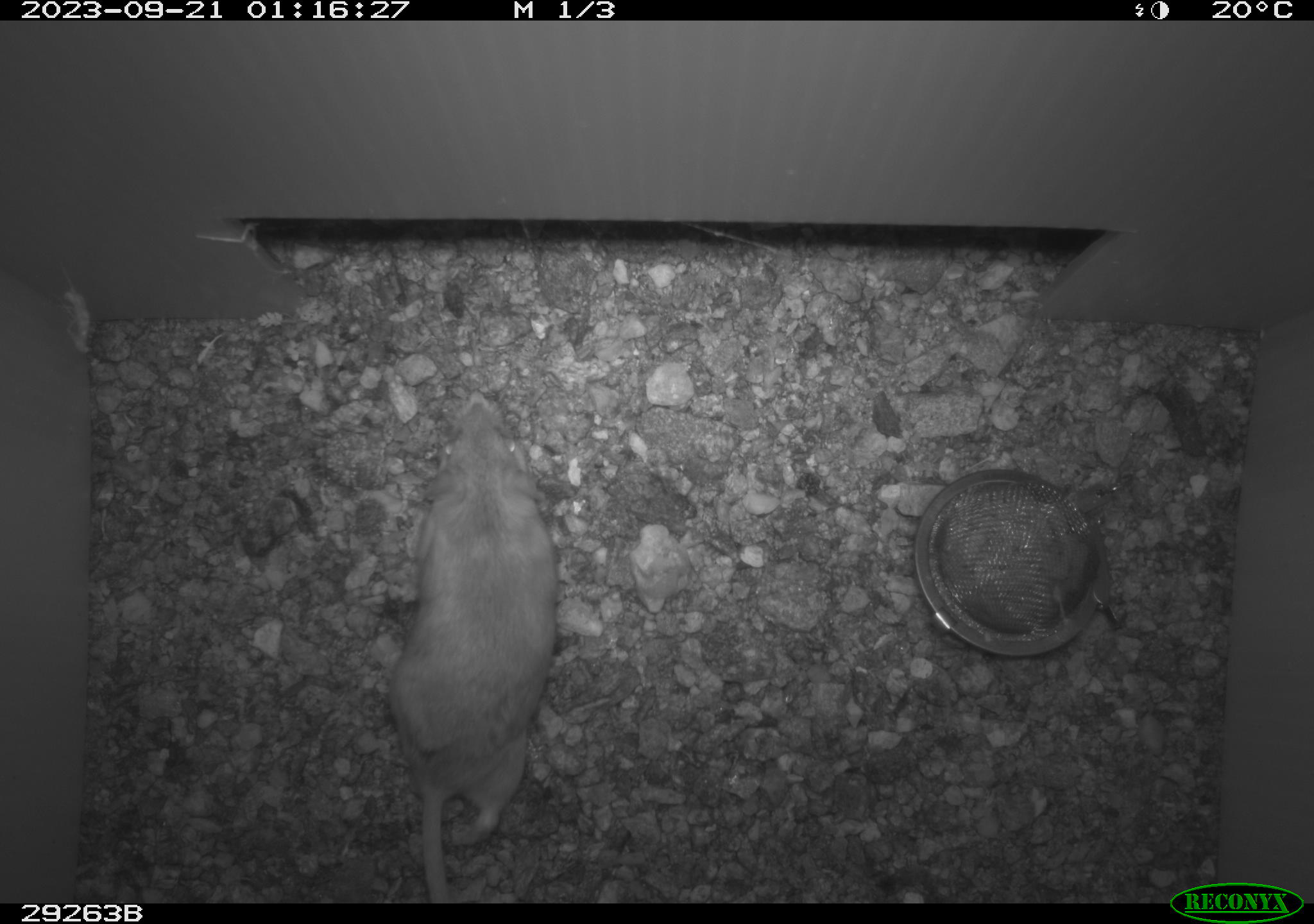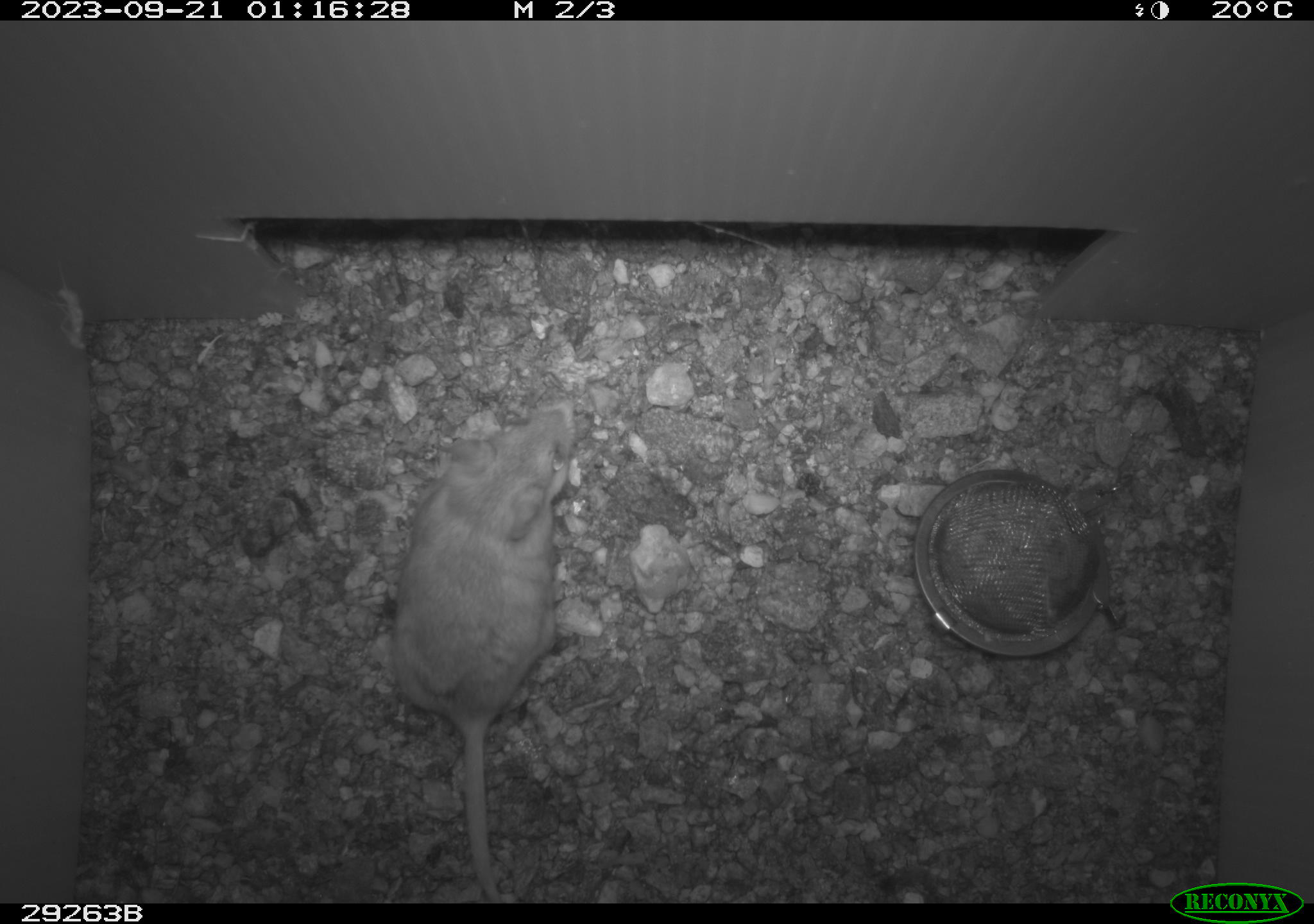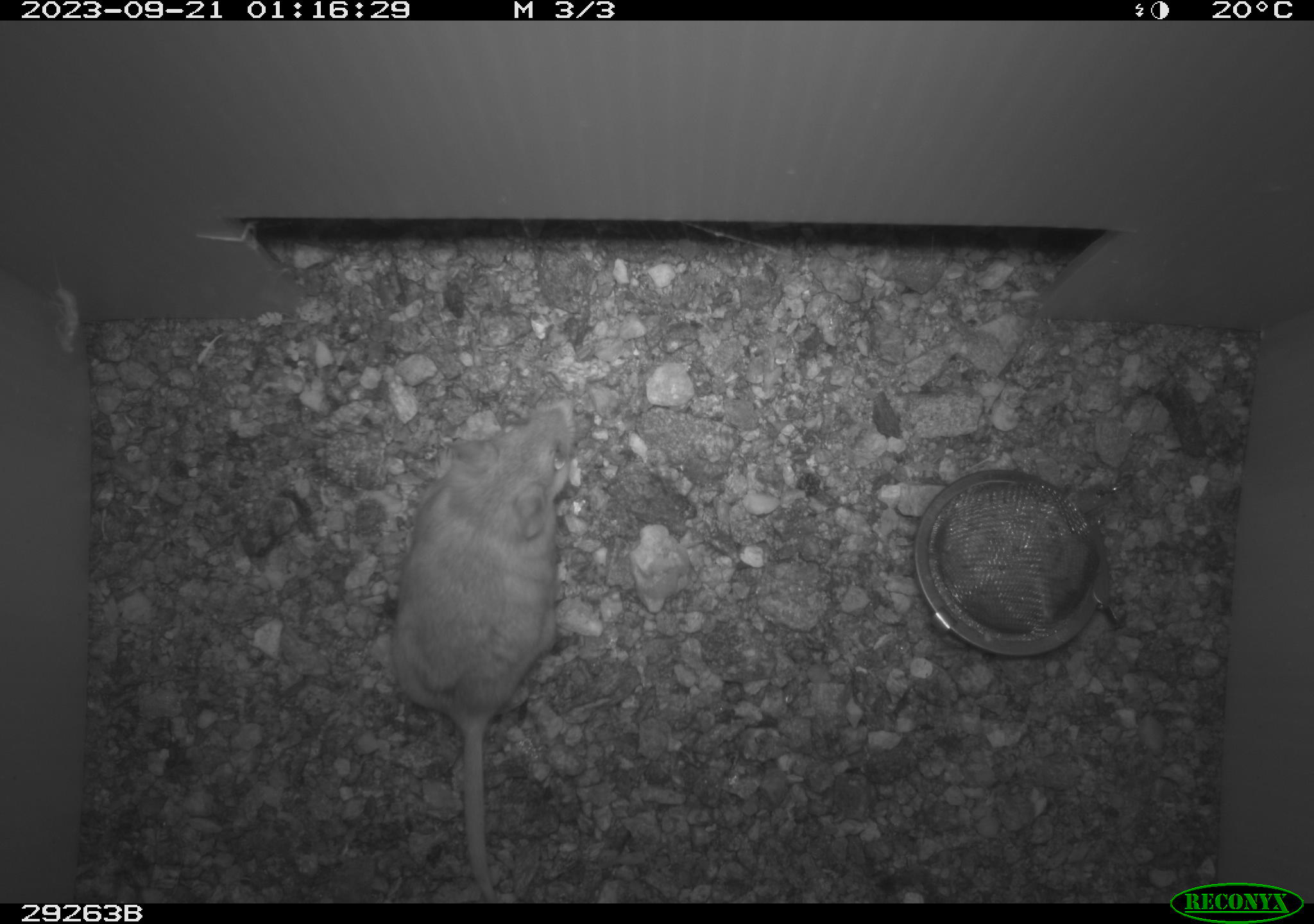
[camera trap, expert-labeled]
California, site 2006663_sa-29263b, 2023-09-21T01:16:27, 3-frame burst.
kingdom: Animalia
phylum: Chordata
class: Mammalia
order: Rodentia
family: Cricetidae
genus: Peromyscus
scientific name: Peromyscus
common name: deer mice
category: peromyscus species